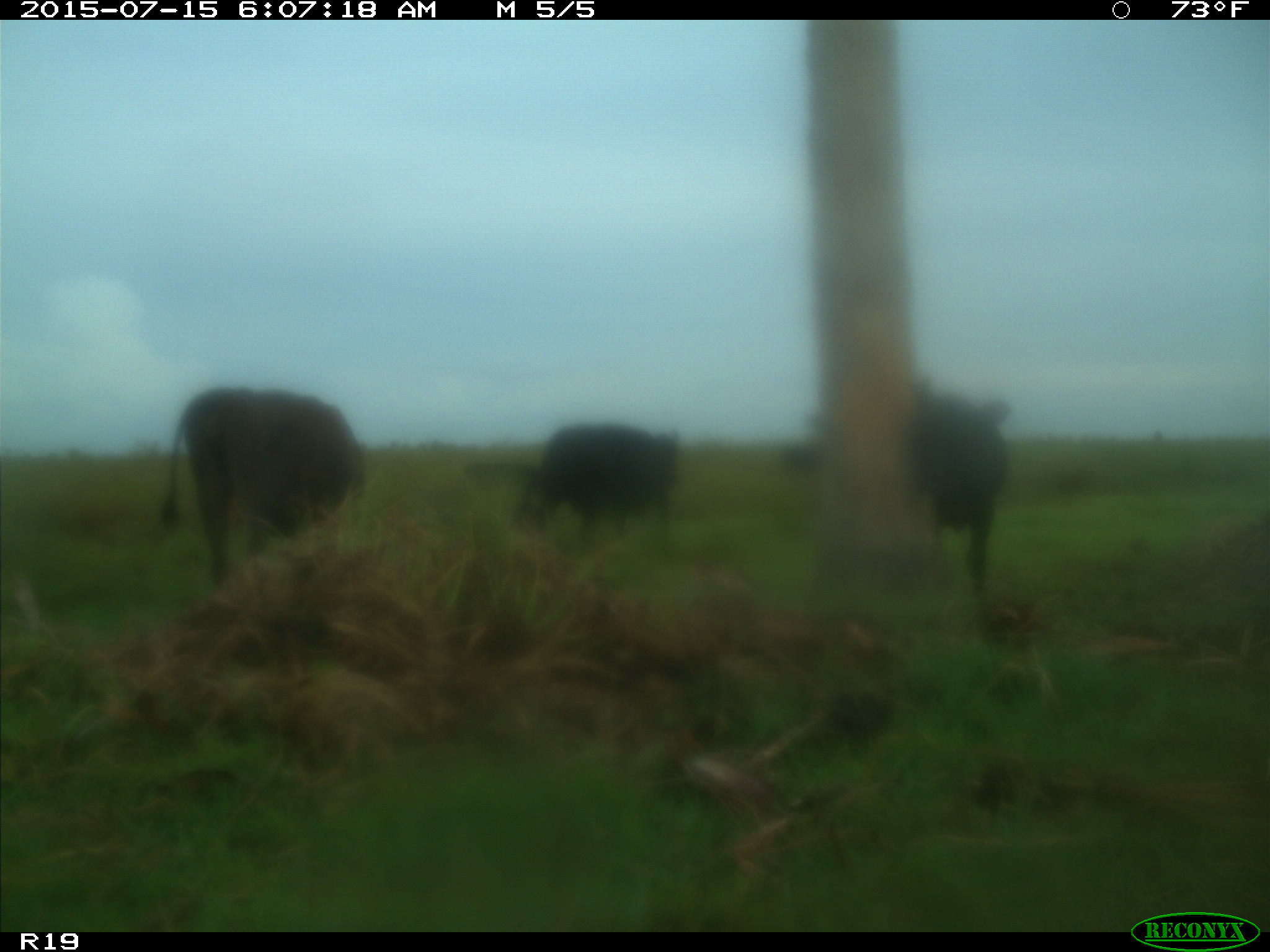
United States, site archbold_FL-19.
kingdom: Animalia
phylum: Chordata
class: Mammalia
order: Artiodactyla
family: Bovidae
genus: Bos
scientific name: Bos taurus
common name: domestic cow